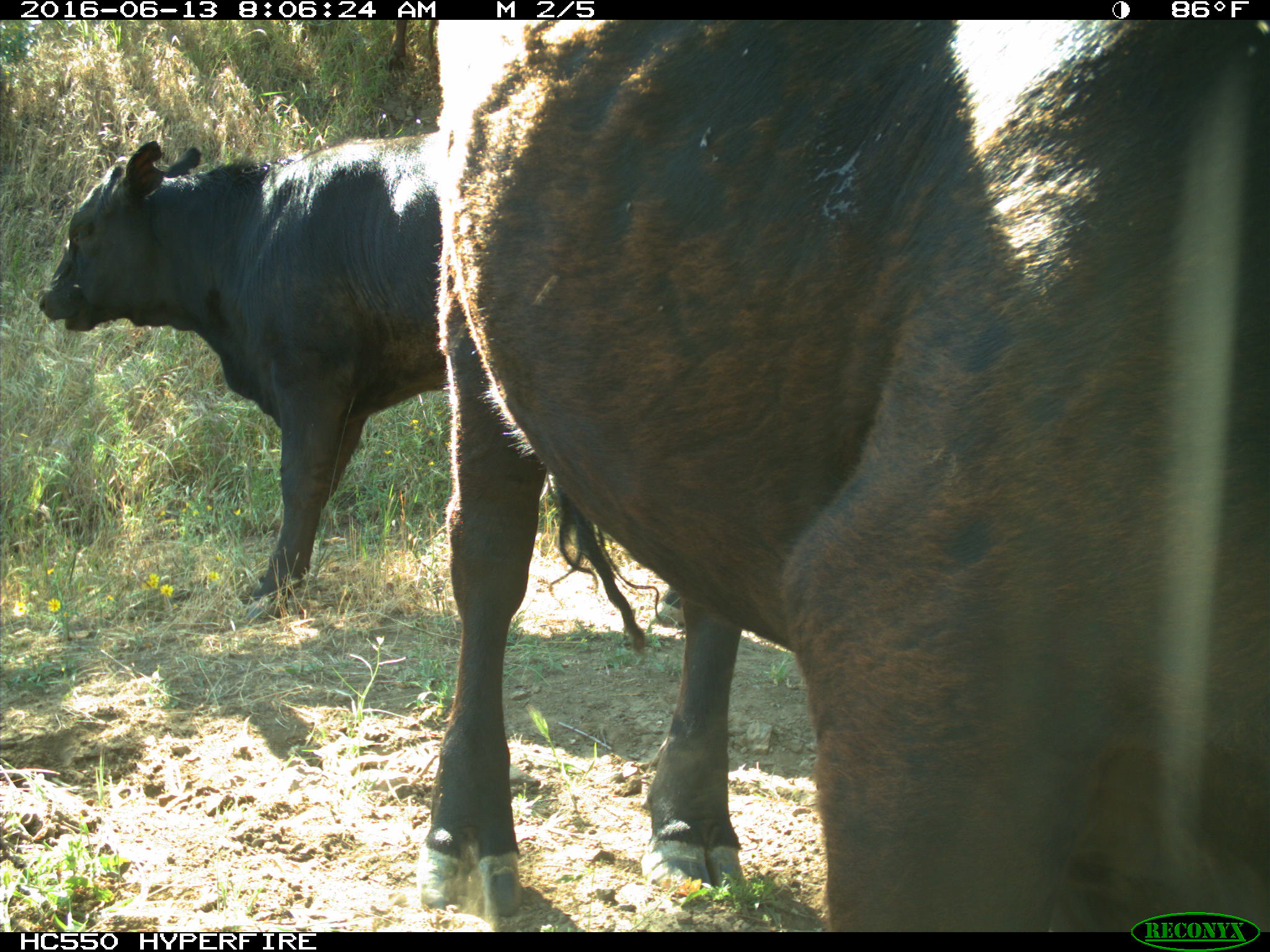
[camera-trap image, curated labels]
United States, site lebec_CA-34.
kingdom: Animalia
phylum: Chordata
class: Mammalia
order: Artiodactyla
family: Bovidae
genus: Bos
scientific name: Bos taurus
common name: domestic cow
Bos taurus (domestic cow).